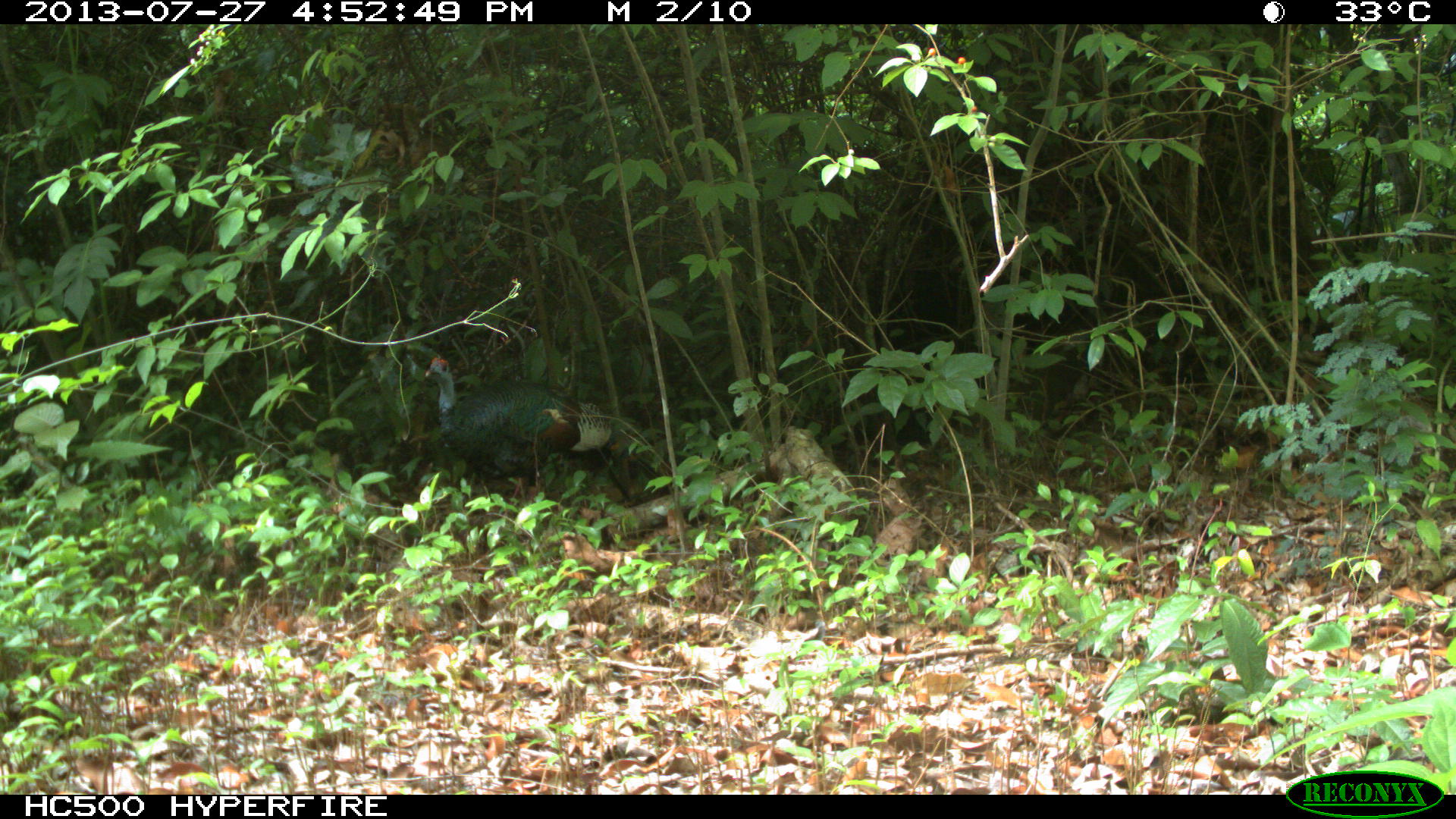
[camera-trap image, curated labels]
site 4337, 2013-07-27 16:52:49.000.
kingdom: Animalia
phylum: Chordata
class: Aves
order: Galliformes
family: Phasianidae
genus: Meleagris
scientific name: Meleagris ocellata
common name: ocellated turkey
Meleagris ocellata (ocellated turkey), count 1.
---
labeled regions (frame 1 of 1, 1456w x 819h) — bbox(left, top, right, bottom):
meleagris ocellata: bbox(423, 354, 669, 516)